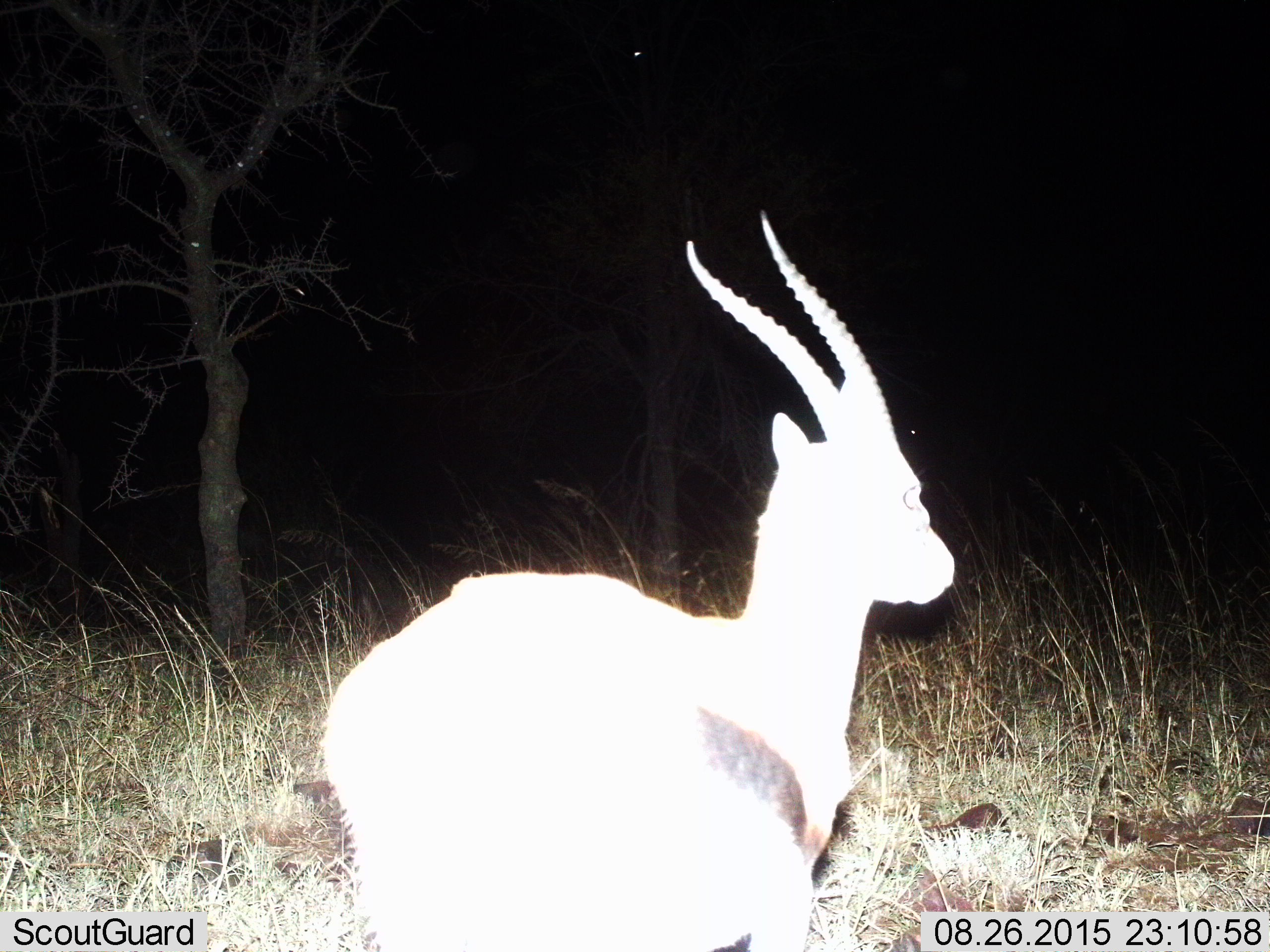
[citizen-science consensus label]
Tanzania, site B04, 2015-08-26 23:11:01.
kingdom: Animalia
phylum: Chordata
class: Mammalia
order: Artiodactyla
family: Bovidae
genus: Eudorcas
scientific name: Eudorcas thomsonii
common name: thomson's gazelle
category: gazellethomsons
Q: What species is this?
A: Gazellethomsons (thomson's gazelle) (Eudorcas thomsonii).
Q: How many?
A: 1.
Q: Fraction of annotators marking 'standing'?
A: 86%.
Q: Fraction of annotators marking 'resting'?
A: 0%.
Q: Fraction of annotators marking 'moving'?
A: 14%.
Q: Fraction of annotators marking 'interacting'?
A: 0%.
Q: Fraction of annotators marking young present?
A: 0%.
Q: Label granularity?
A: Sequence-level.